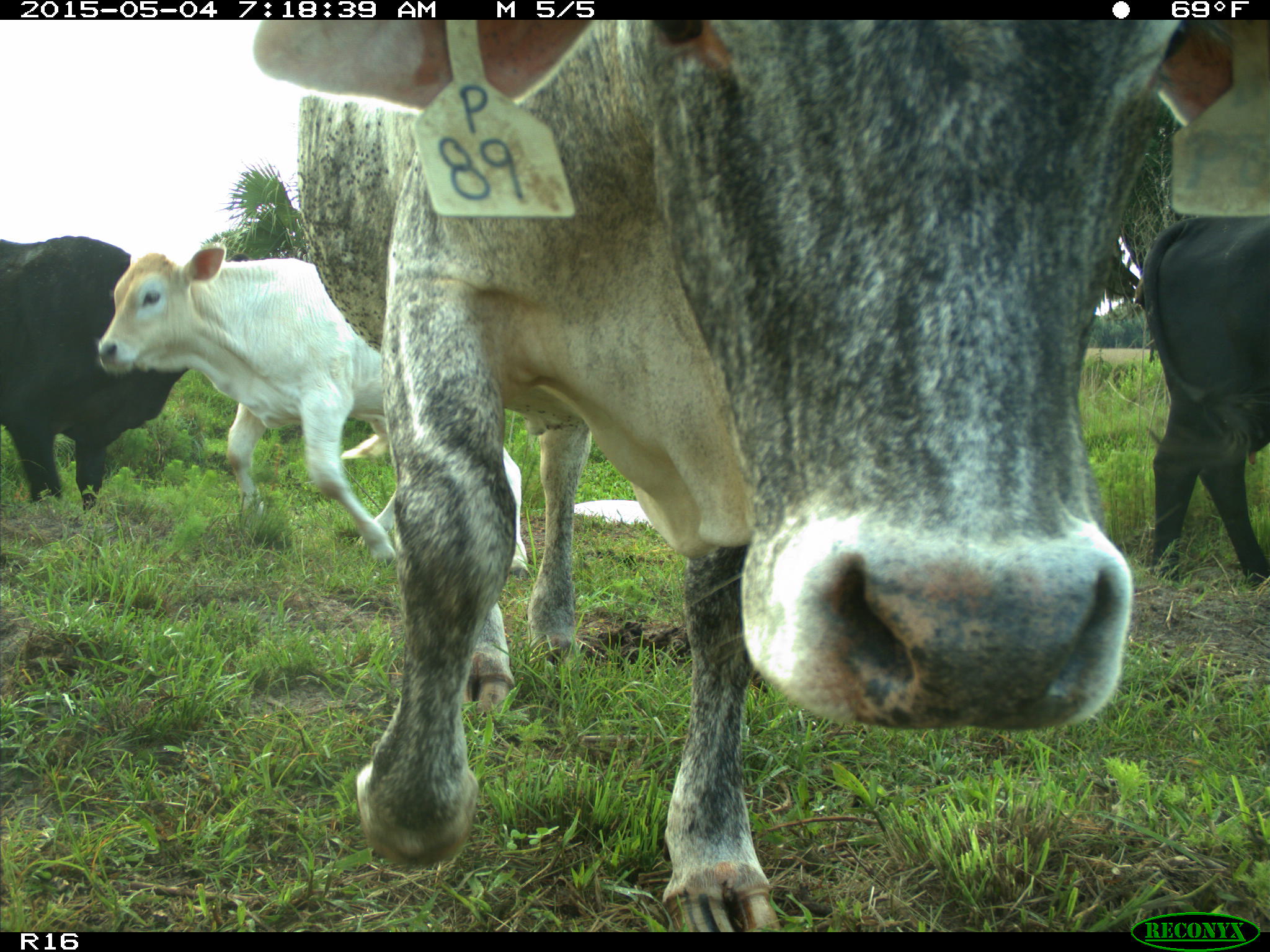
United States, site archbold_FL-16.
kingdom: Animalia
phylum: Chordata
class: Mammalia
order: Artiodactyla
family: Bovidae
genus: Bos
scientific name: Bos taurus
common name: domestic cow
Bos taurus (domestic cow).